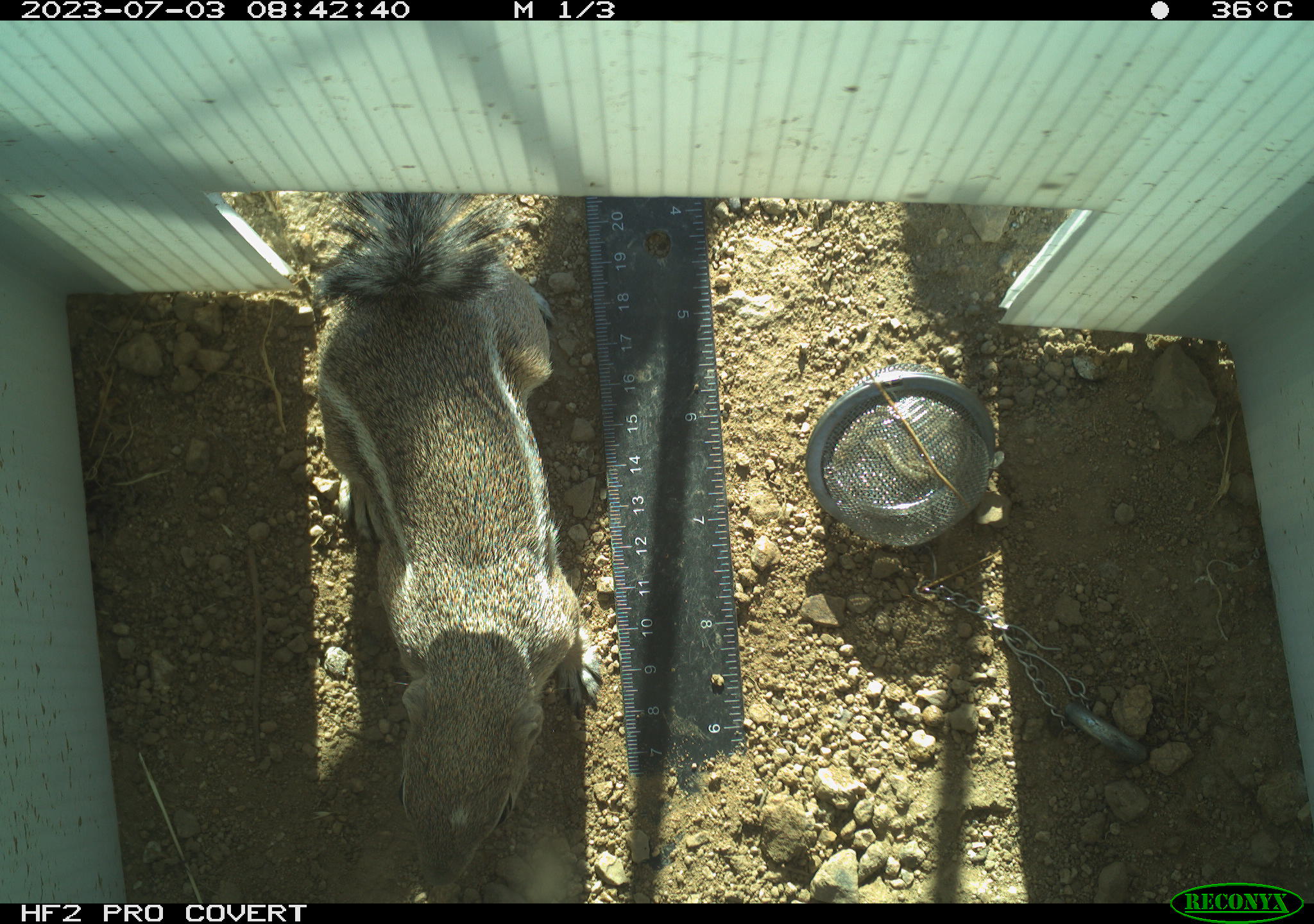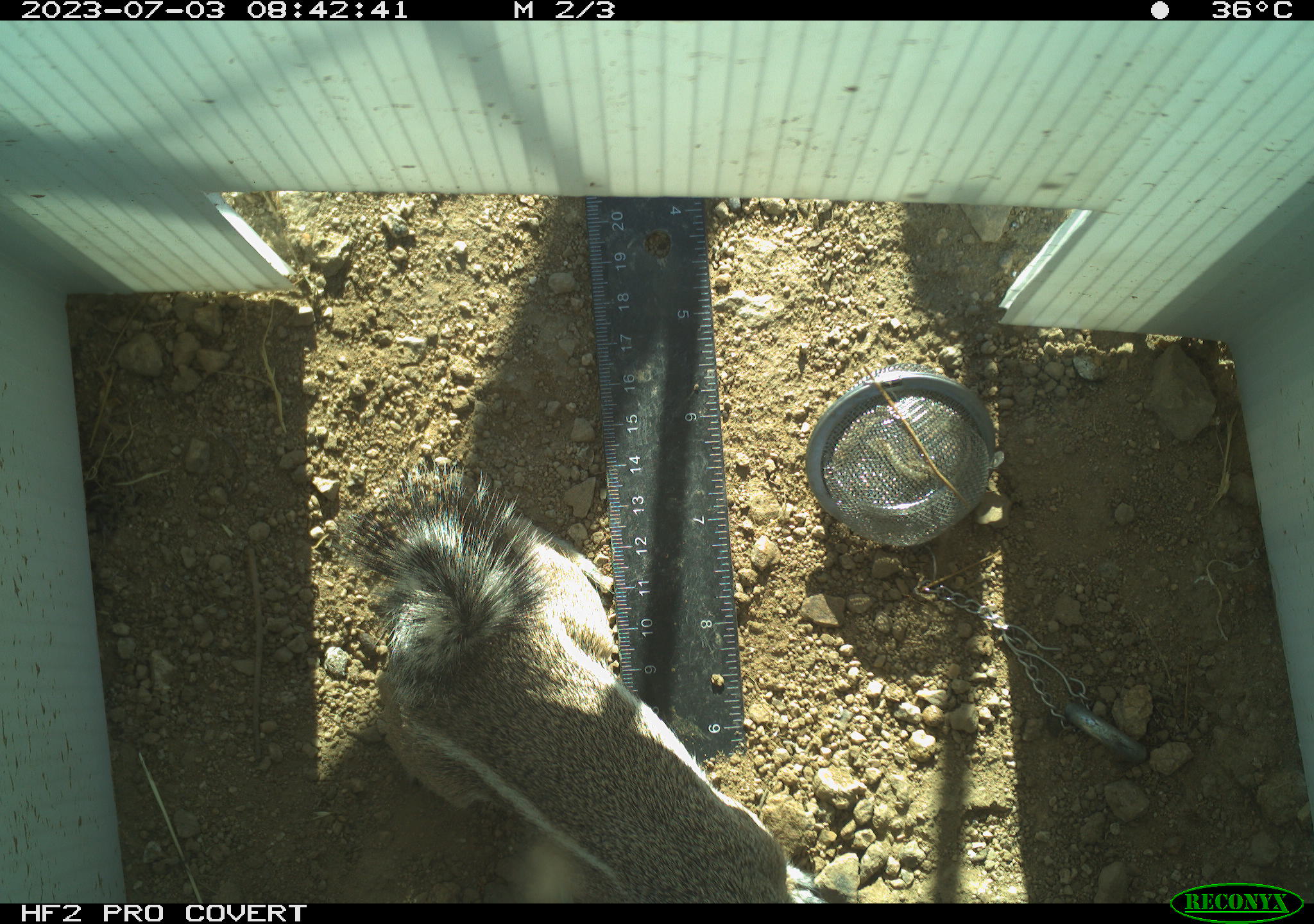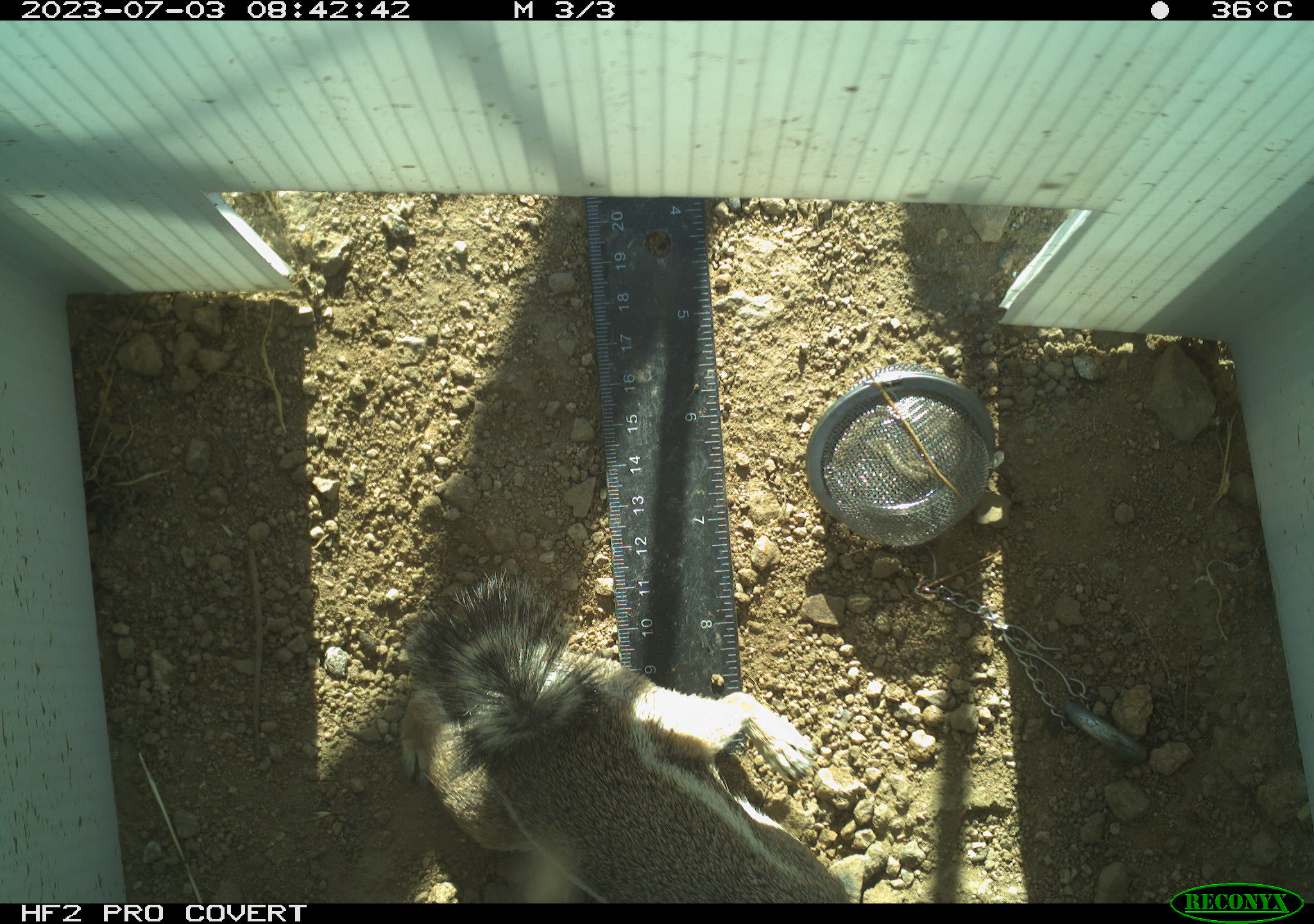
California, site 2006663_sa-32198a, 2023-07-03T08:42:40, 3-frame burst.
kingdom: Animalia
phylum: Chordata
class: Mammalia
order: Rodentia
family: Sciuridae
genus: Ammospermophilus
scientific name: Ammospermophilus leucurus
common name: white-tailed antelope squirrel